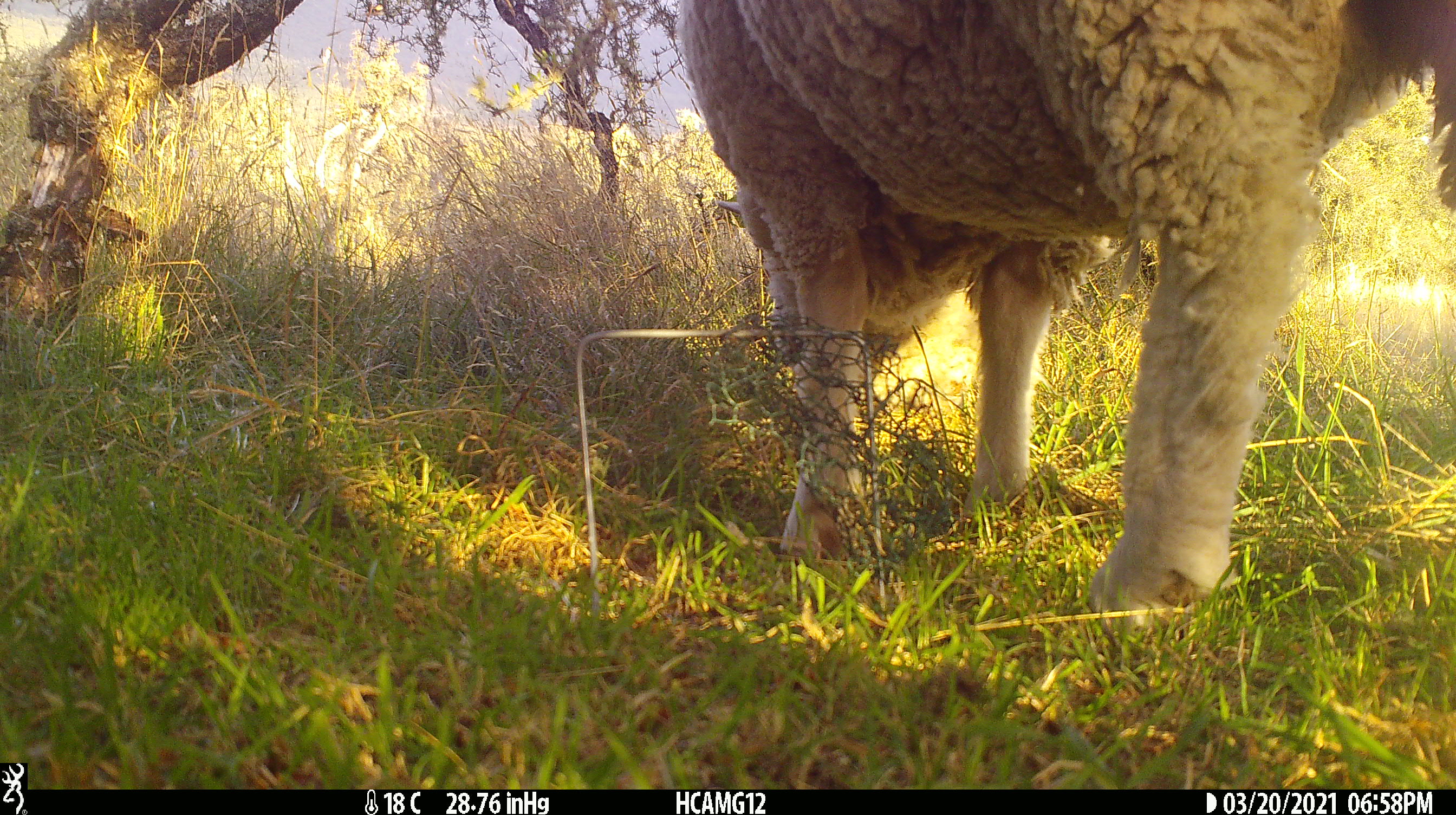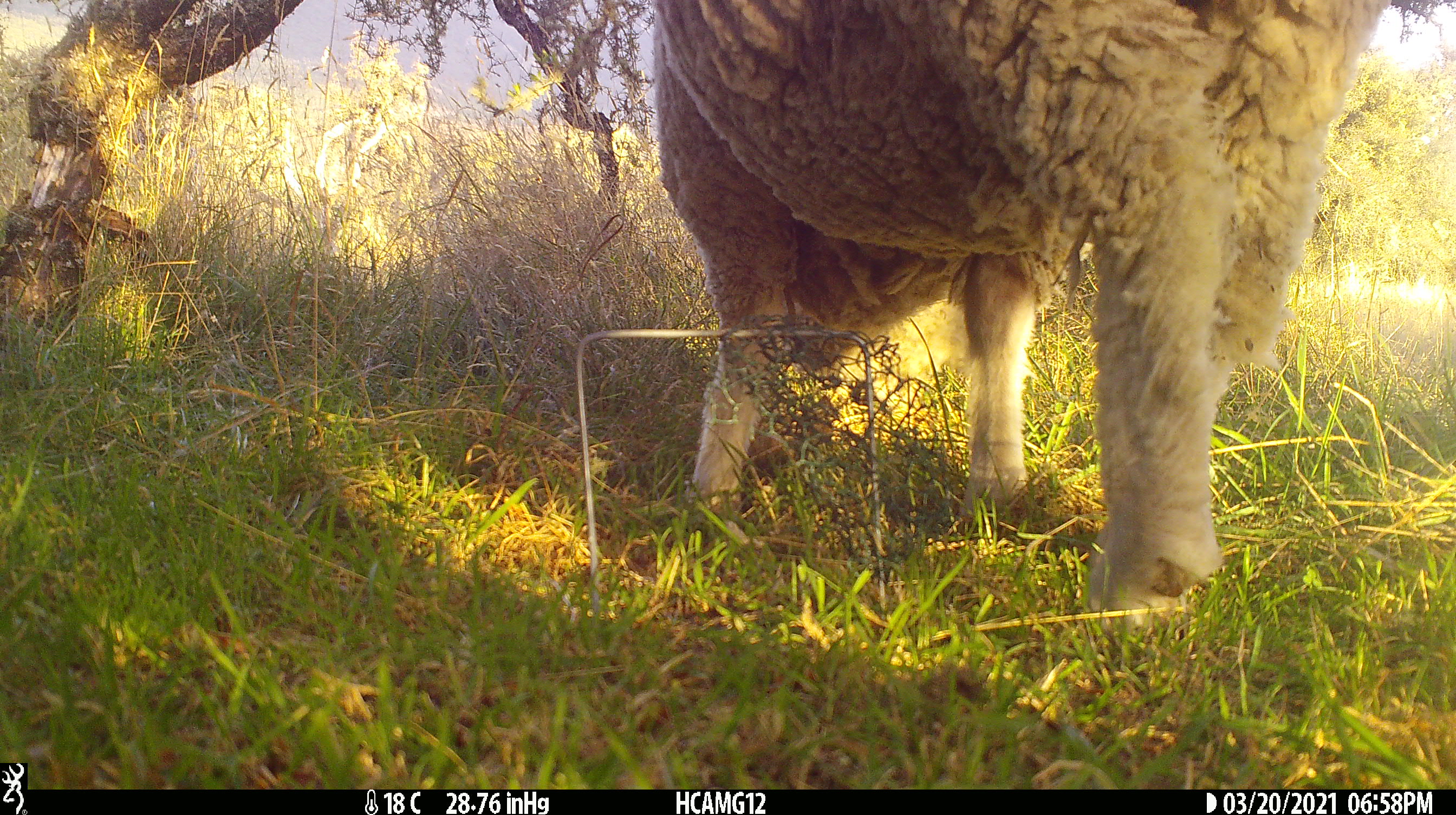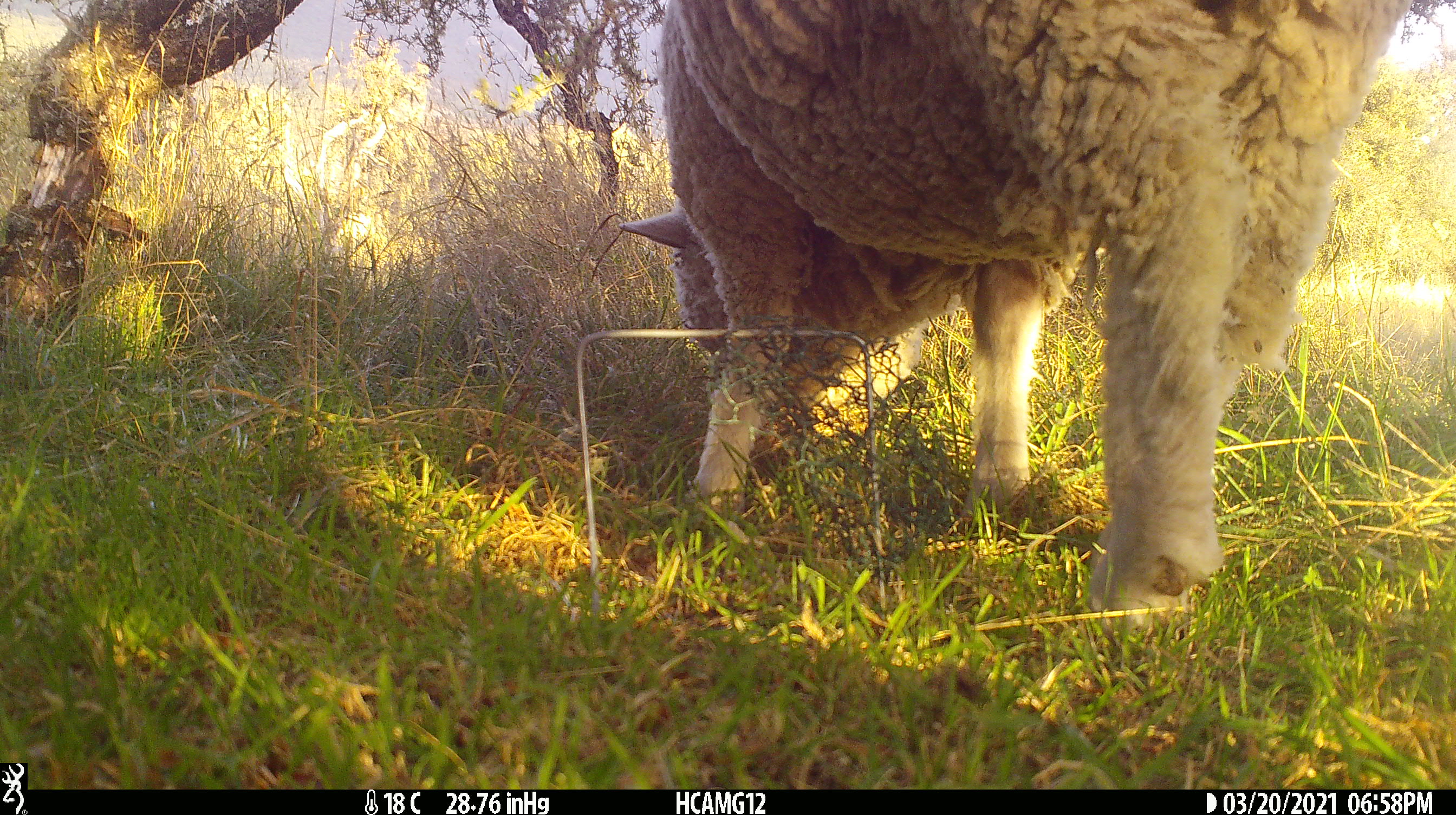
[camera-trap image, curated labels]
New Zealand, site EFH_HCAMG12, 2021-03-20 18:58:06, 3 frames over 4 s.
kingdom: Animalia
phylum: Chordata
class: Mammalia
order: Artiodactyla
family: Bovidae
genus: Ovis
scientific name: Ovis aries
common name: domestic sheep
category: sheep